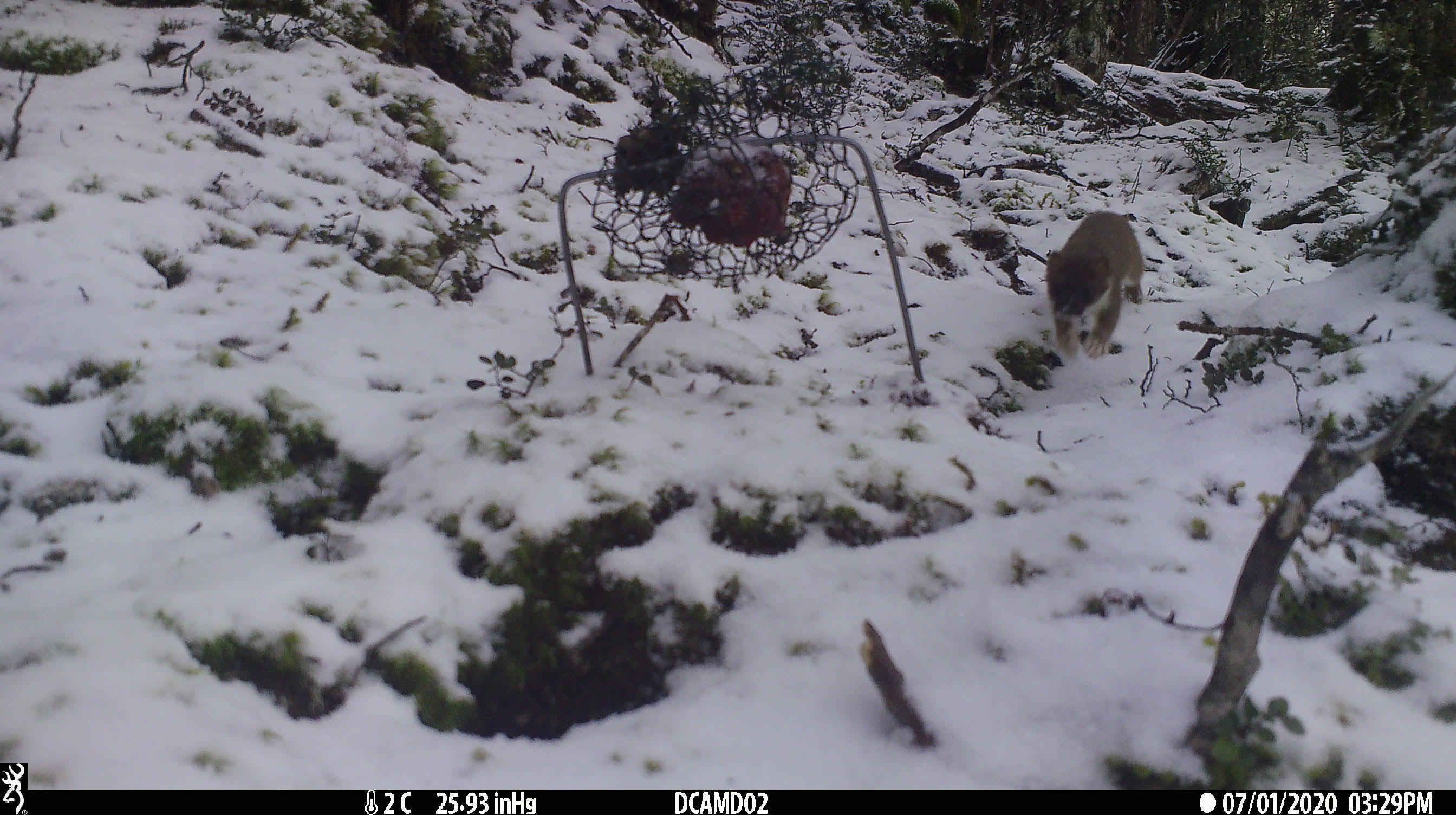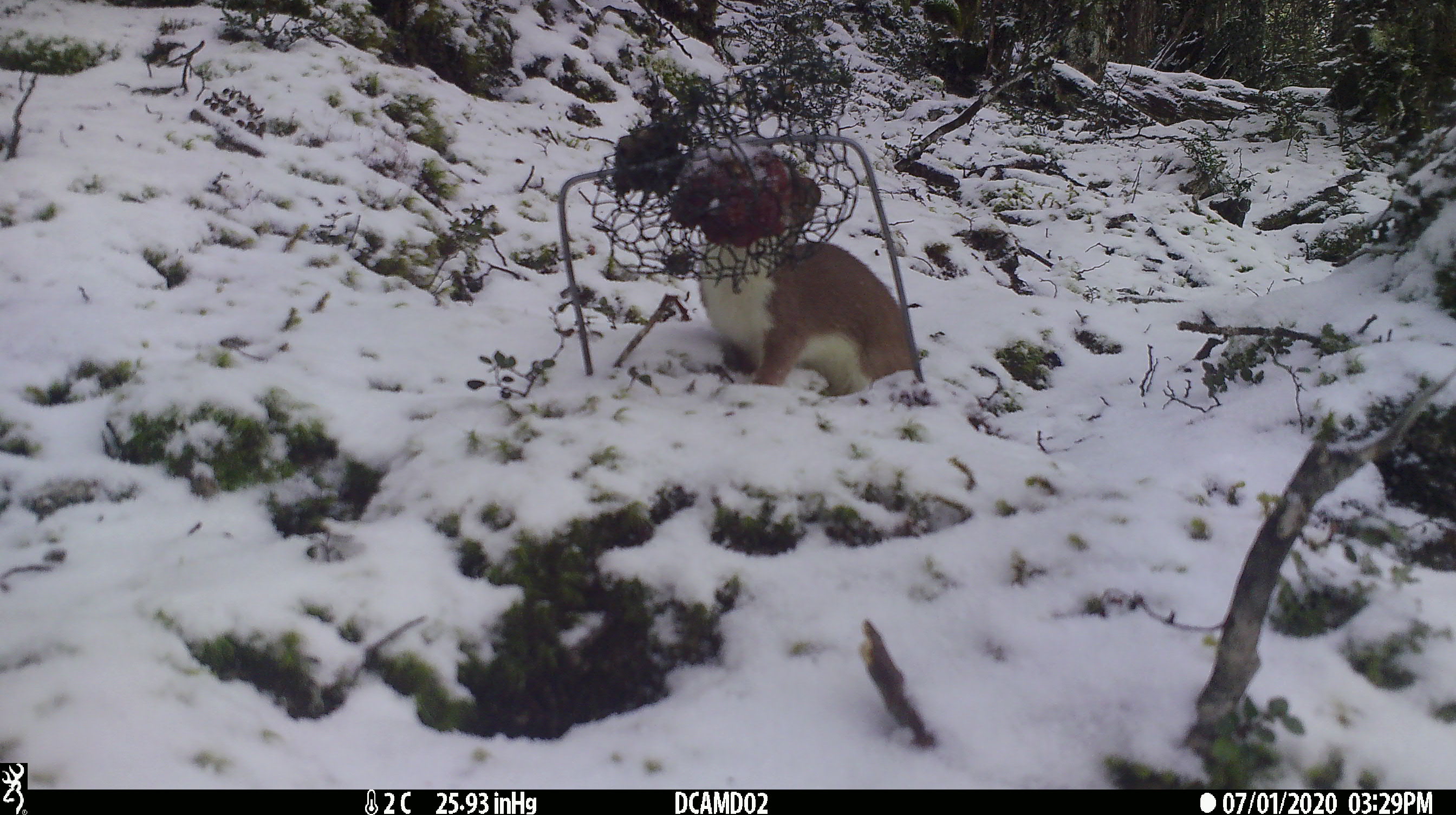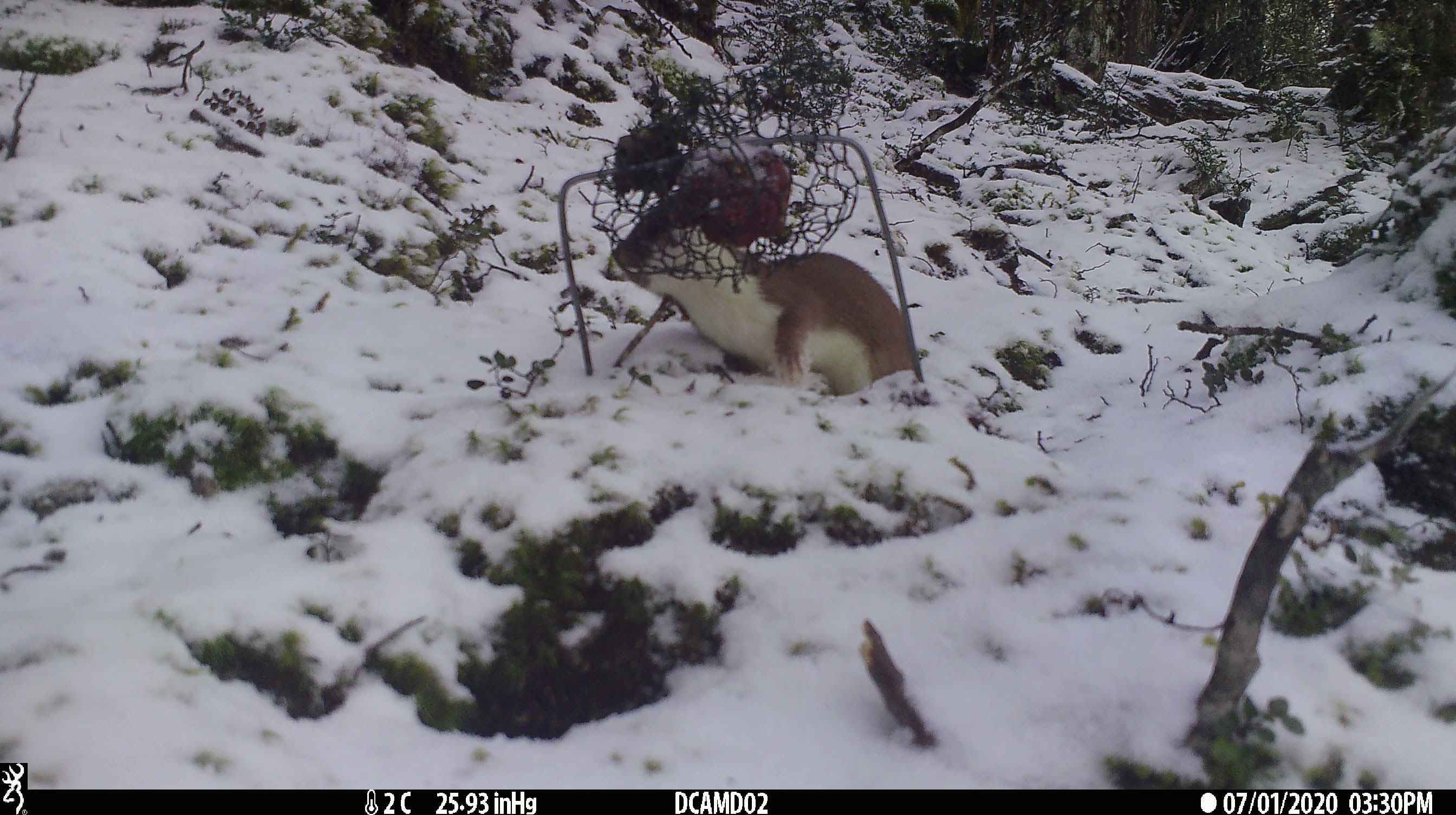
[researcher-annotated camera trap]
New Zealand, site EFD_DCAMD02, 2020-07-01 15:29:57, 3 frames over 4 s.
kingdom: Animalia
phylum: Chordata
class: Mammalia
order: Carnivora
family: Mustelidae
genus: Mustela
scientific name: Mustela erminea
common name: stoat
Stoat (Mustela erminea).